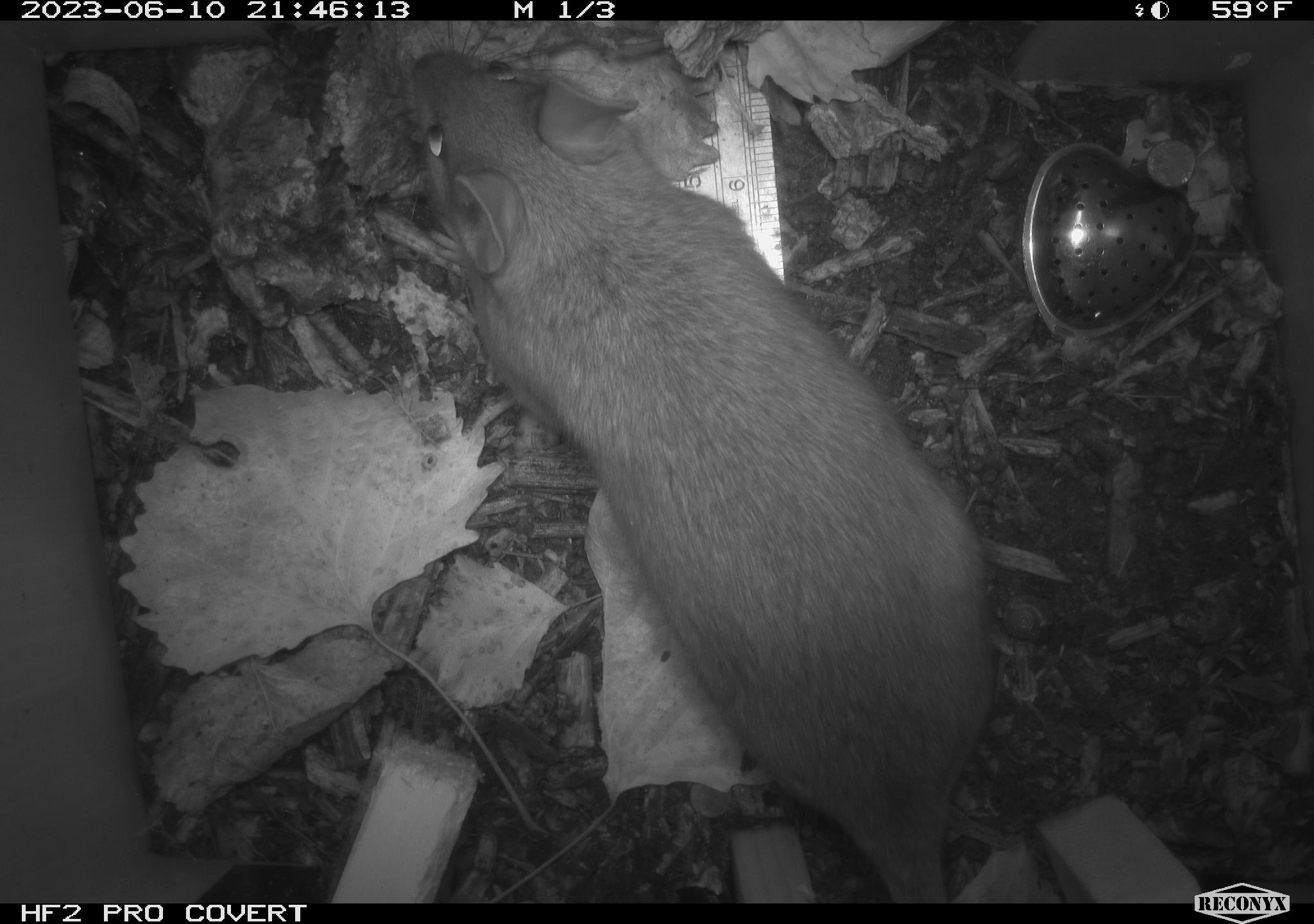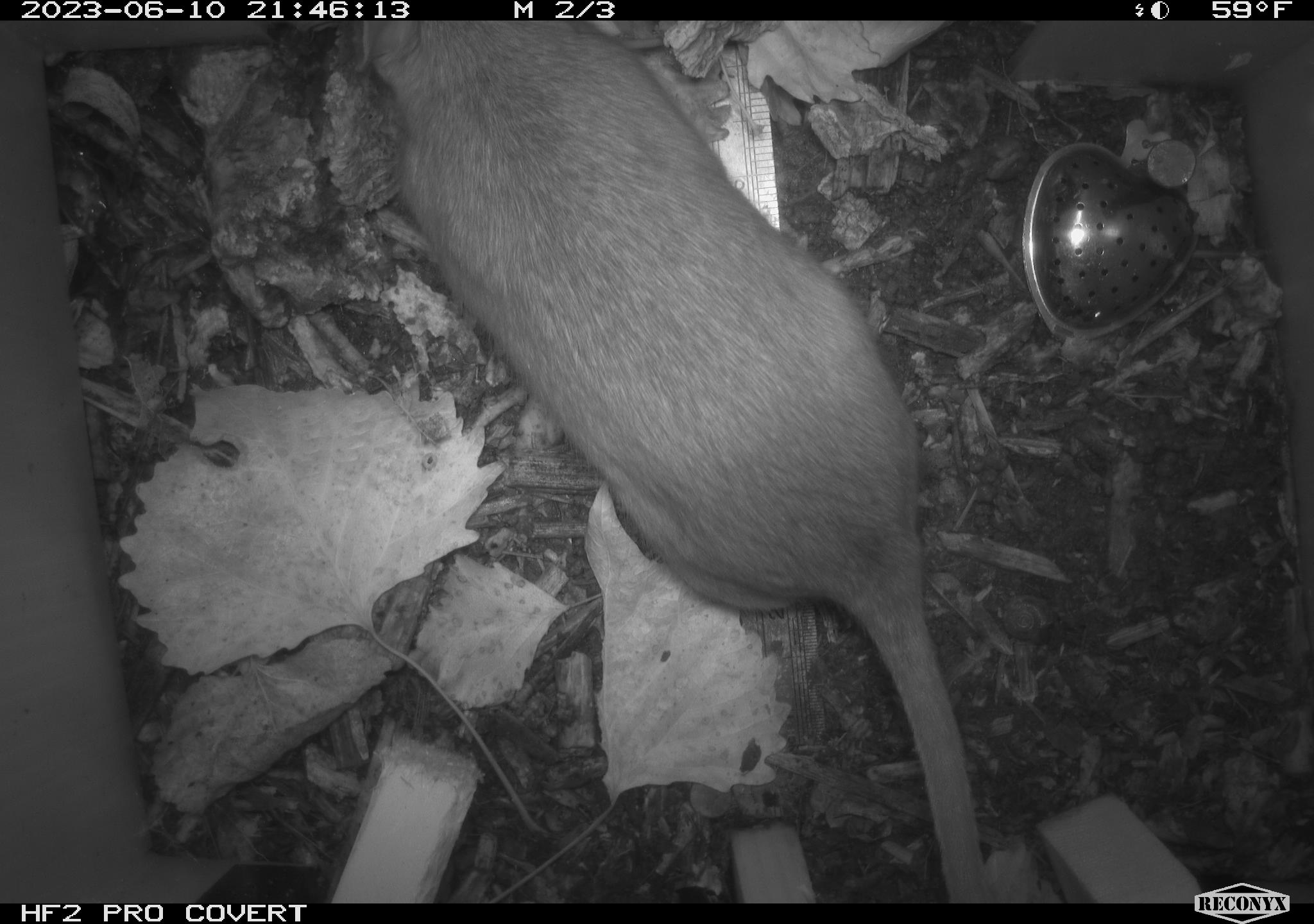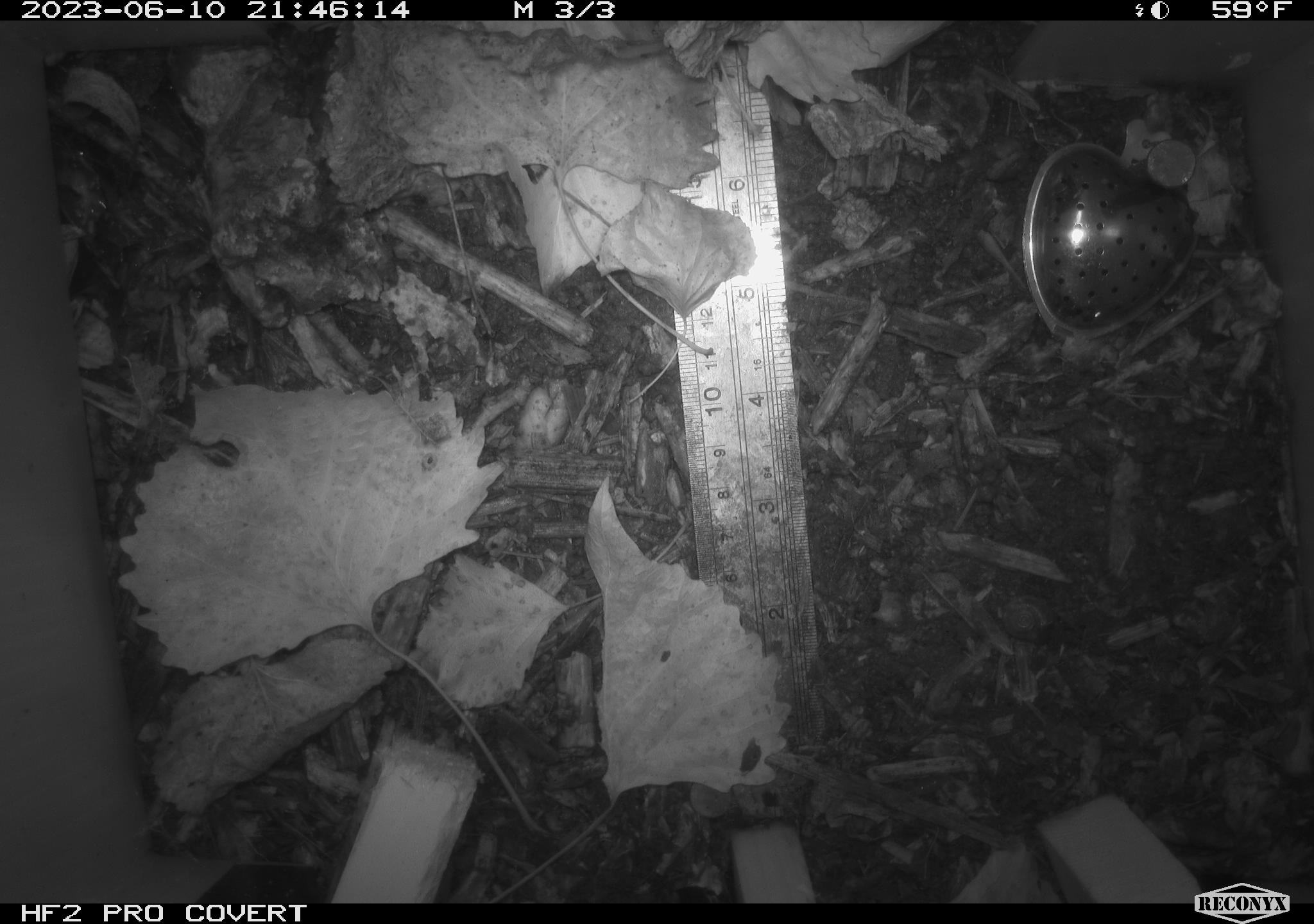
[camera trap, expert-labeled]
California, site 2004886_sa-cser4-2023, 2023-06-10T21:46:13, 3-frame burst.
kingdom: Animalia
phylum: Chordata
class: Mammalia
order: Rodentia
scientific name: Rodentia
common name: woodrat or rat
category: woodrat or rat species